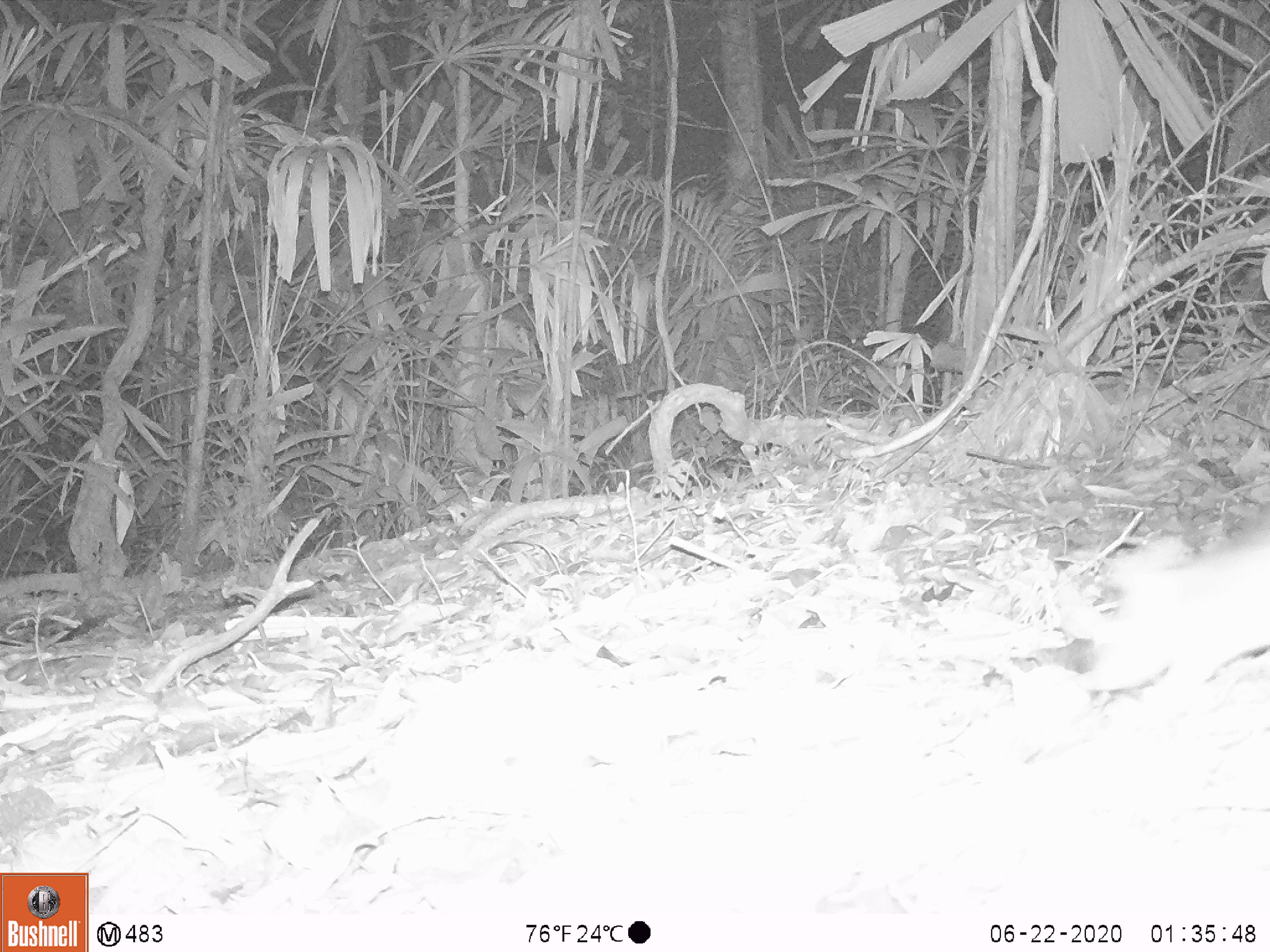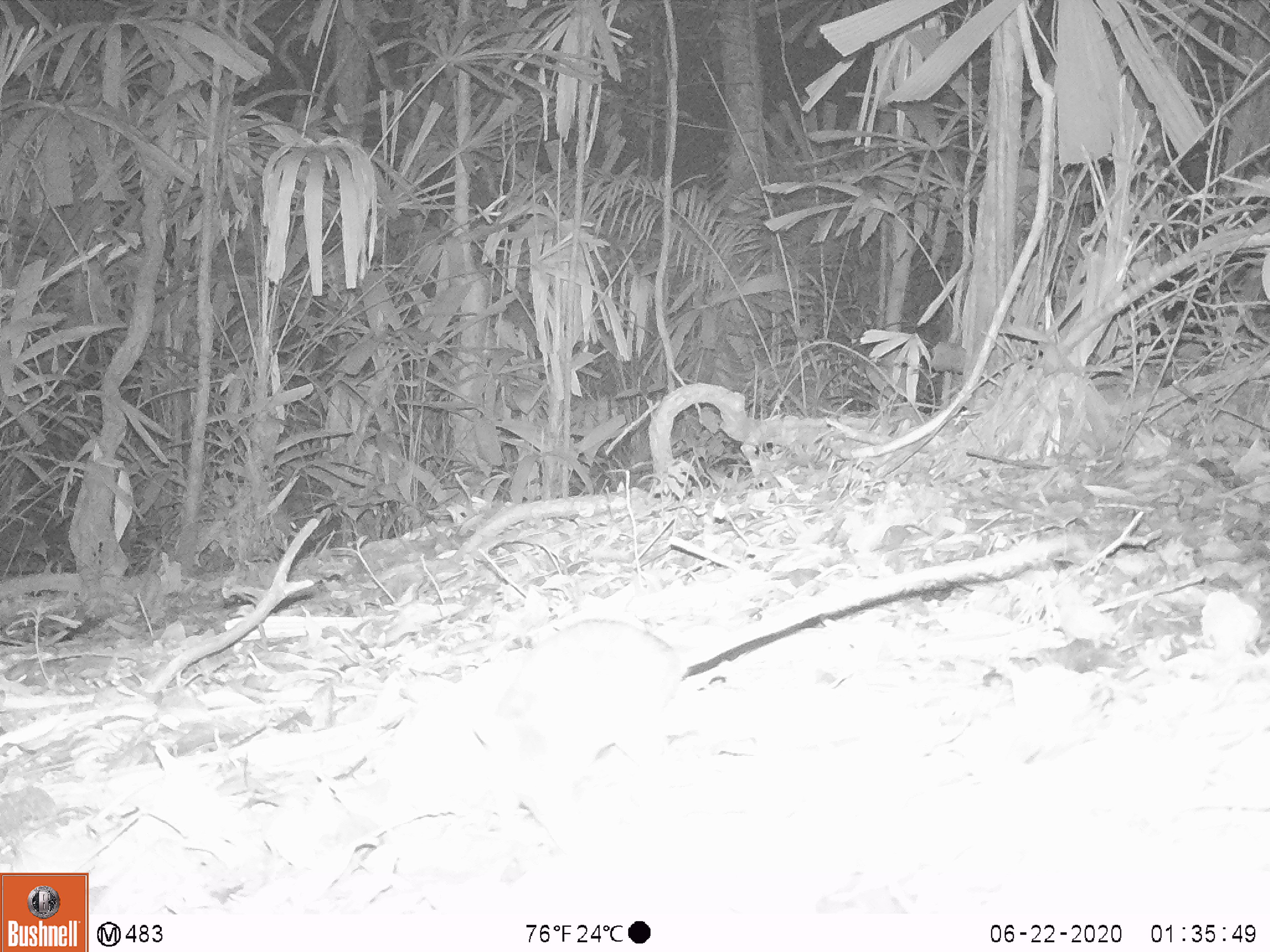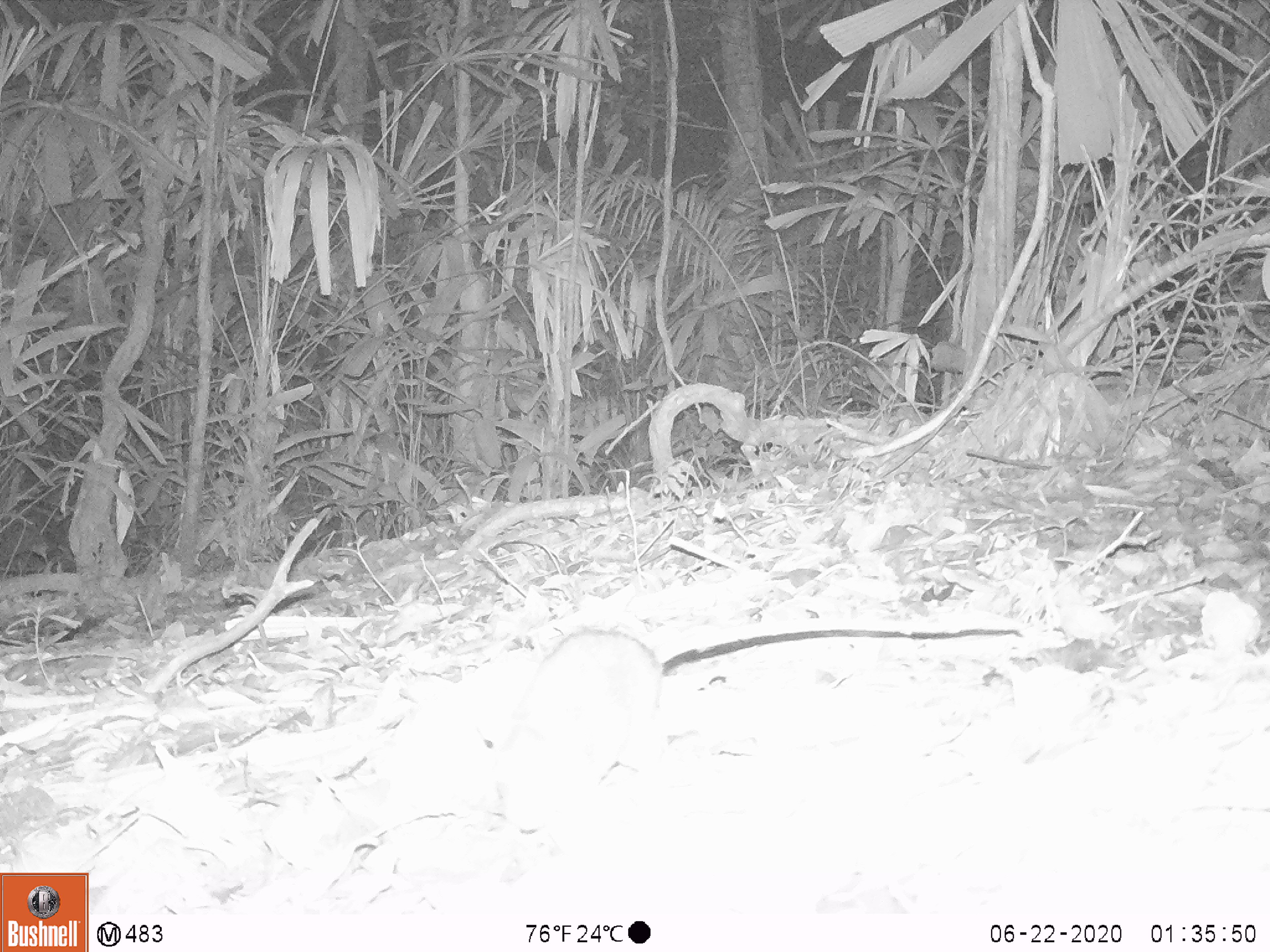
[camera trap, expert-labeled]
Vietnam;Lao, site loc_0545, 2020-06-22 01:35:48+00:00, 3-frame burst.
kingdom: Animalia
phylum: Chordata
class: Mammalia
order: Rodentia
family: Muridae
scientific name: Muridae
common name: old-world mice and rats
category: unidentified murid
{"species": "unidentified murid (old-world mice and rats) (Muridae)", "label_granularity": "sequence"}